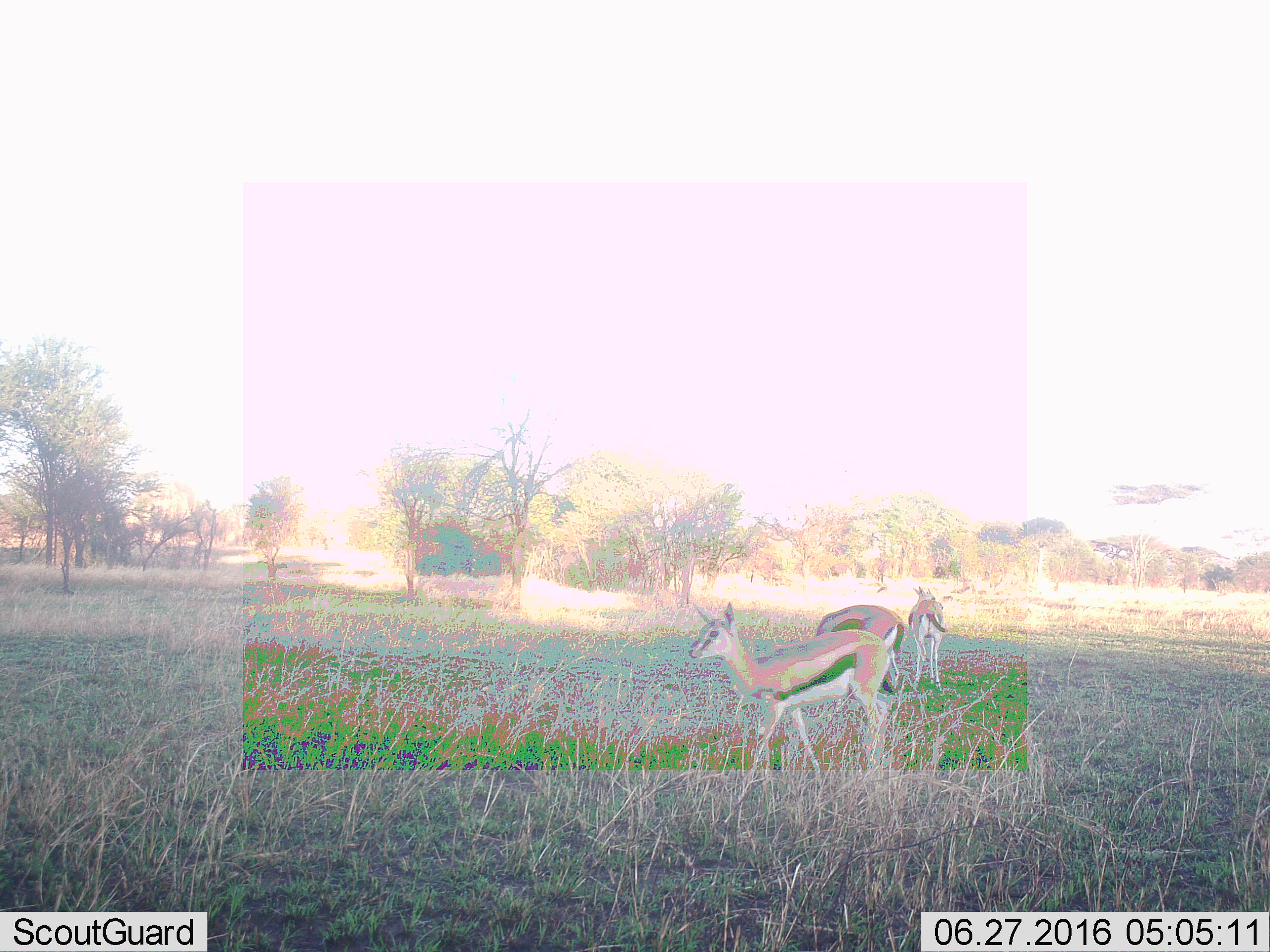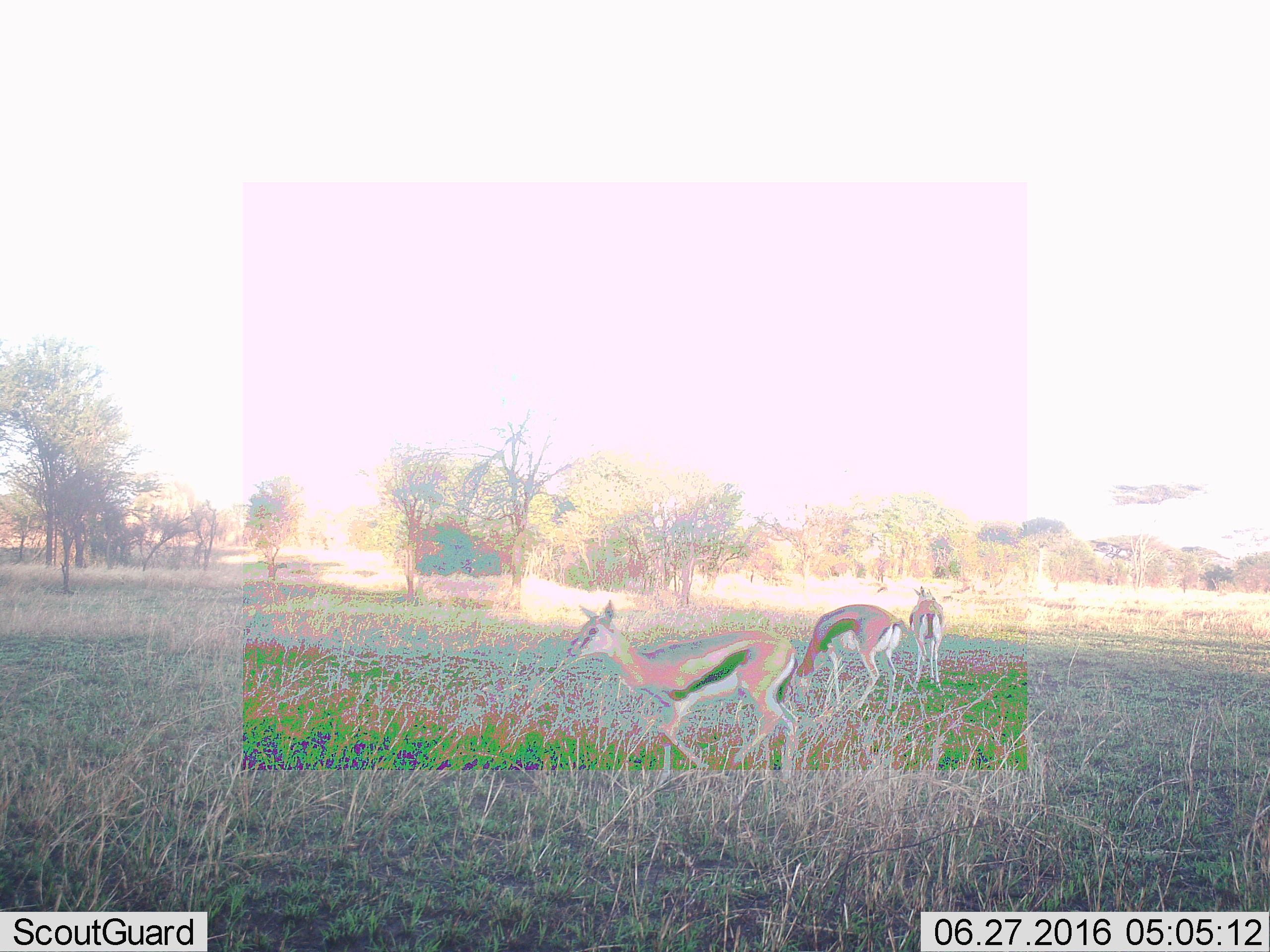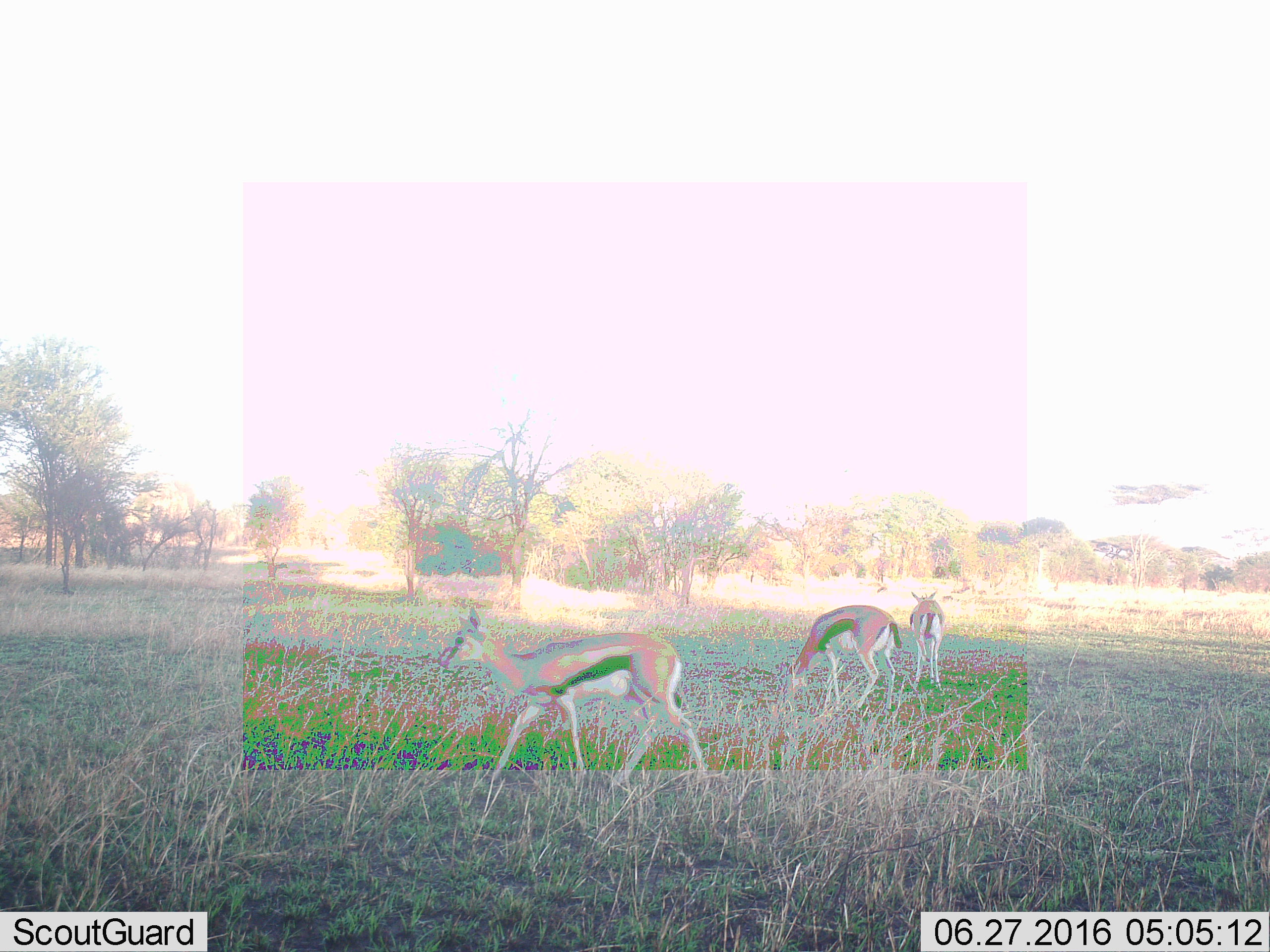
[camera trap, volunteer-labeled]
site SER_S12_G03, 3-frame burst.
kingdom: Animalia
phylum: Chordata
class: Mammalia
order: Artiodactyla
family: Bovidae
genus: Eudorcas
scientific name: Eudorcas thomsonii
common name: thomson's gazelle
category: gazellethomsons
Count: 3.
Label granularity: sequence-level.